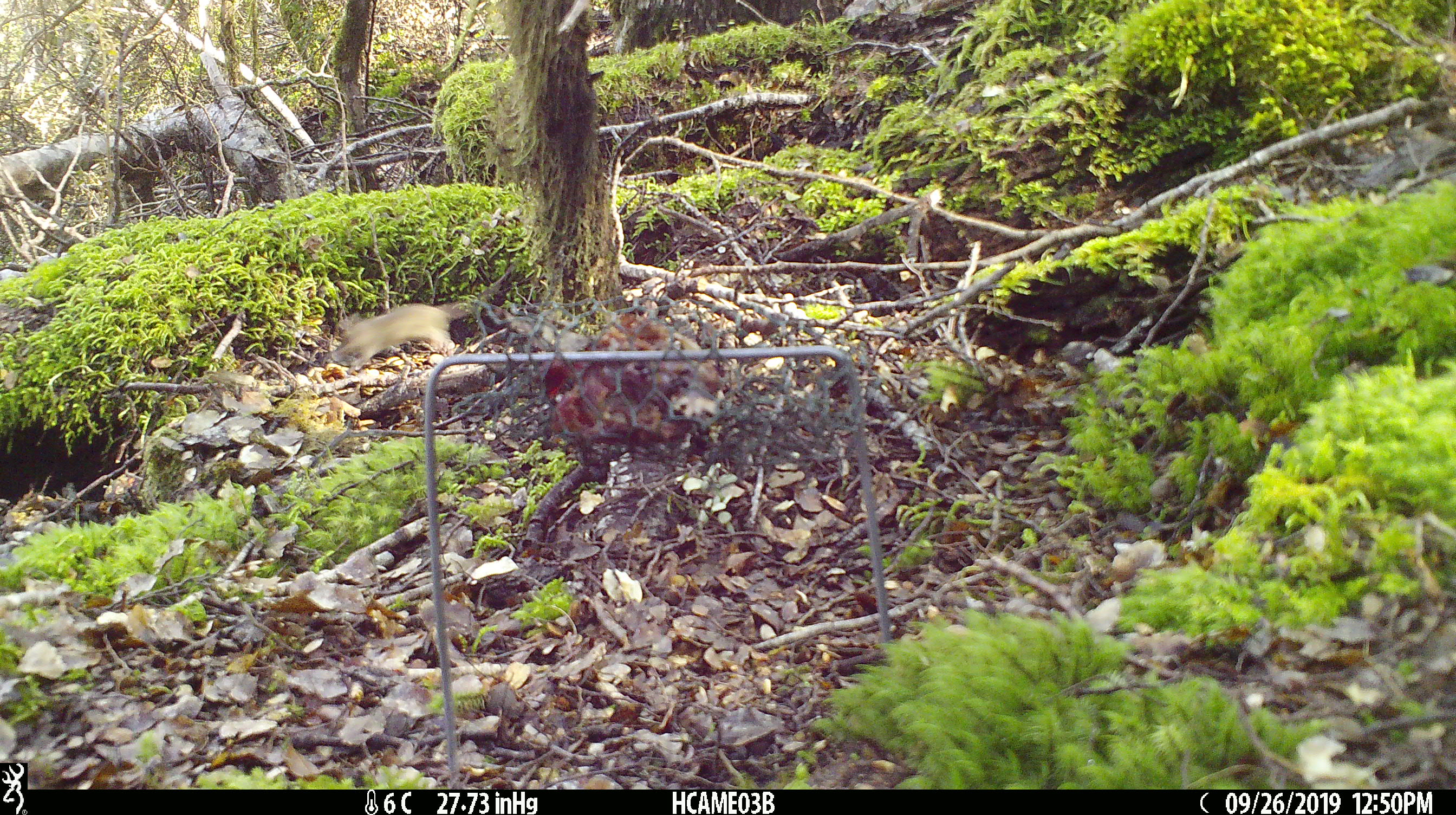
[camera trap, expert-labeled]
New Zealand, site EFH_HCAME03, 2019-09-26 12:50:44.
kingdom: Animalia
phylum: Chordata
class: Mammalia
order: Rodentia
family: Muridae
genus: Mus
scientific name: Mus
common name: mouse